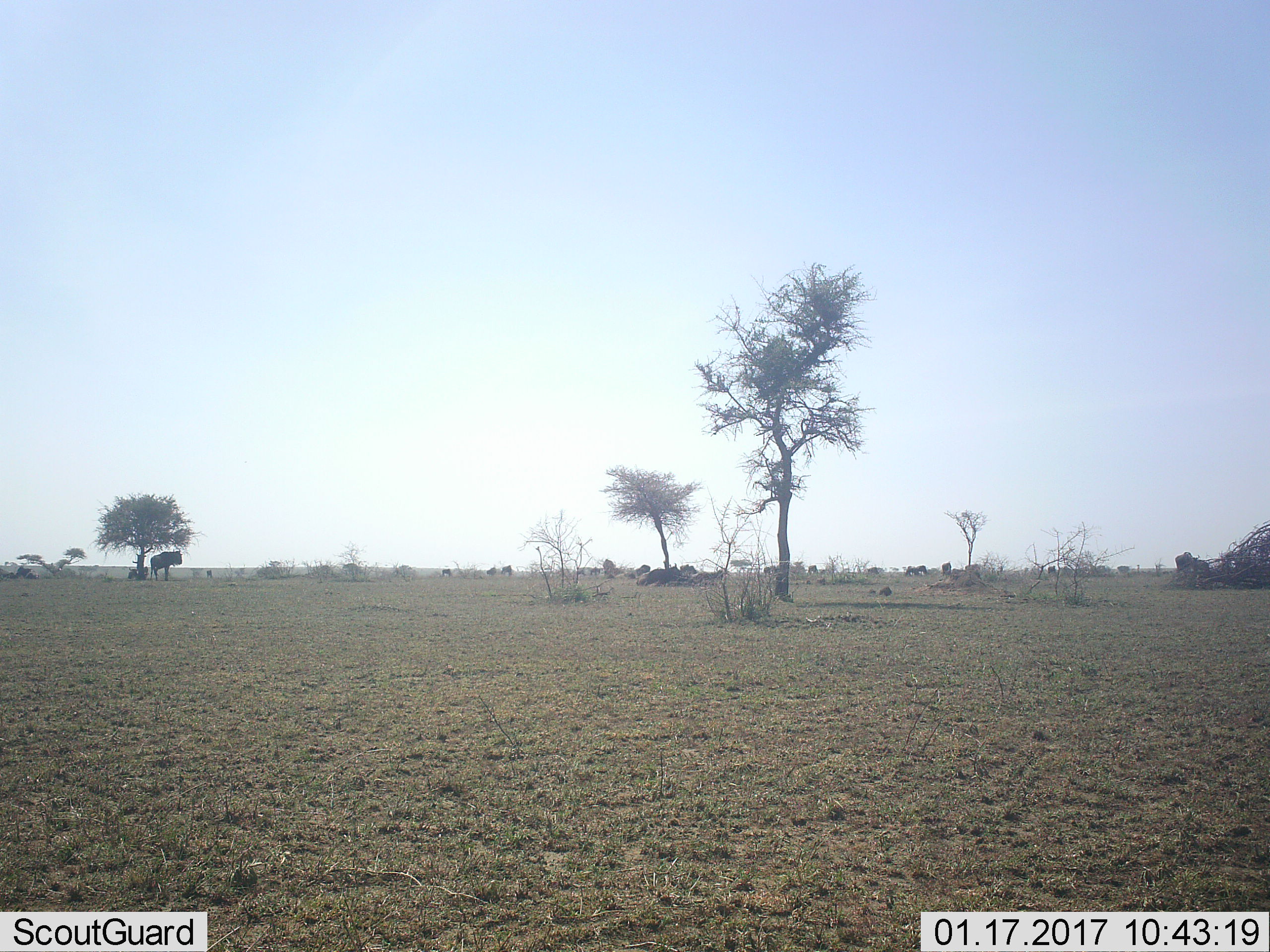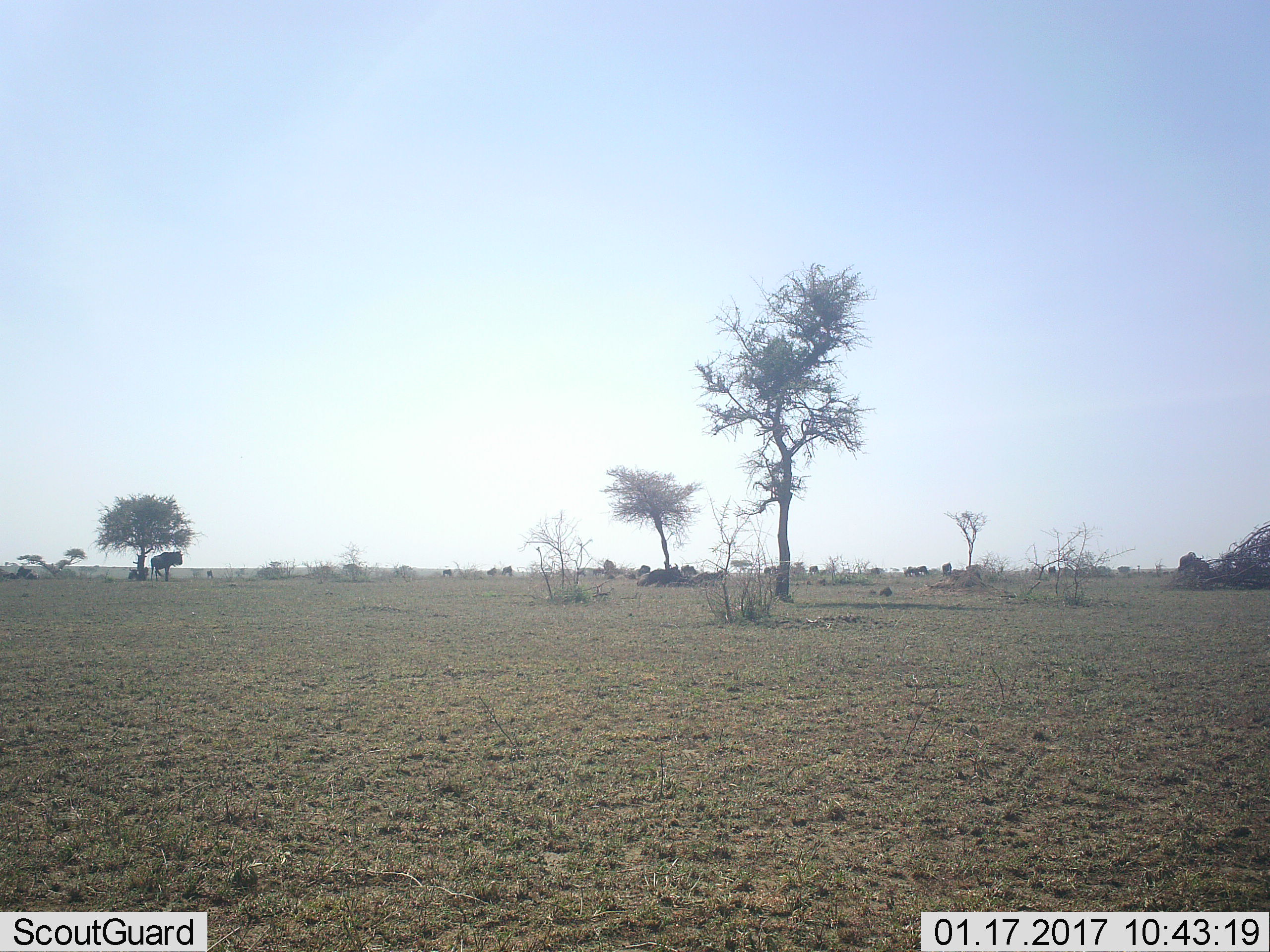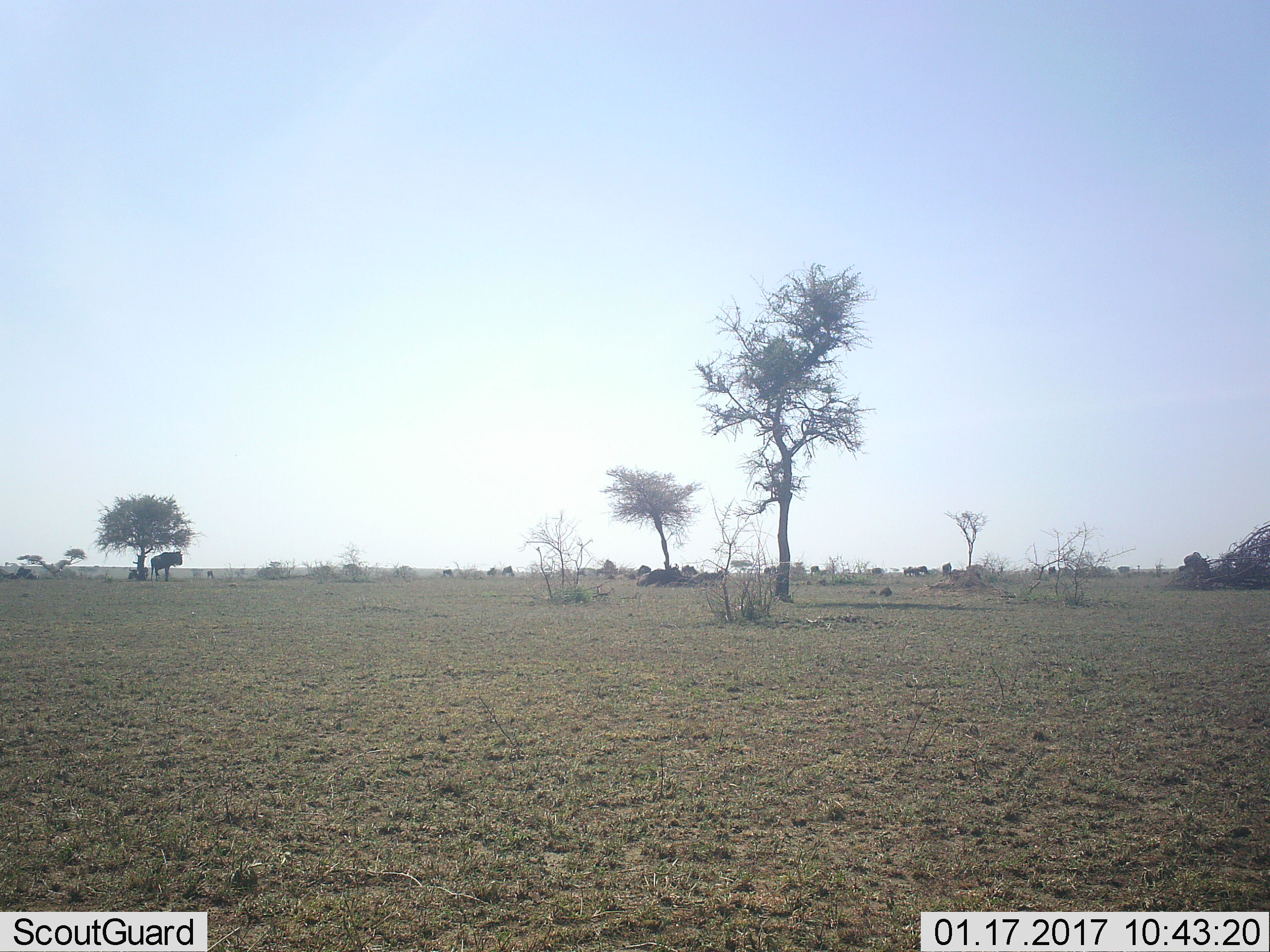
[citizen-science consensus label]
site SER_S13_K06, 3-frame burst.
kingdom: Animalia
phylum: Chordata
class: Mammalia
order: Artiodactyla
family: Bovidae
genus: Connochaetes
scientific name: Connochaetes taurinus taurinus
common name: blue wildebeest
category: wildebeestblue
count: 11-50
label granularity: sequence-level